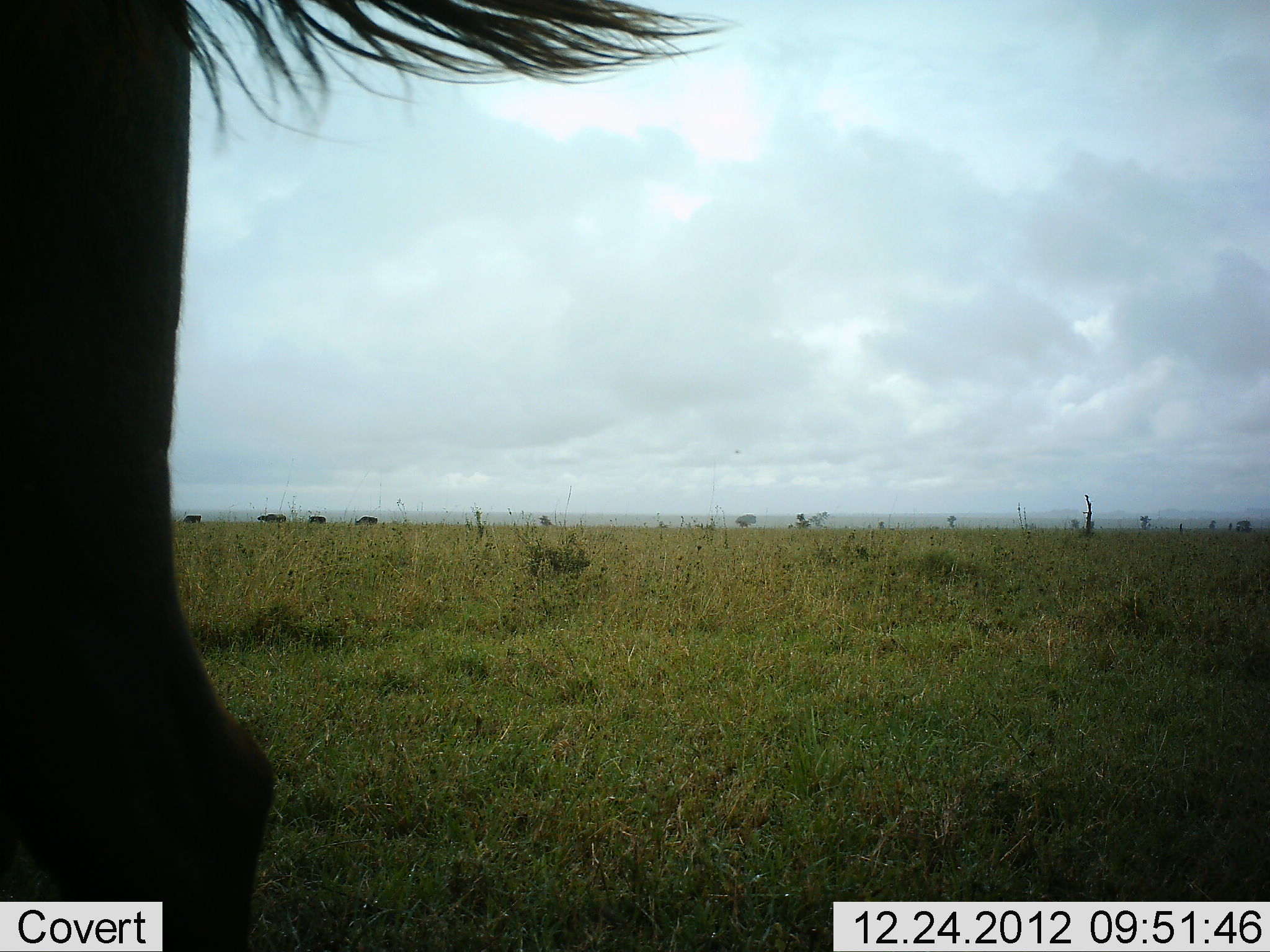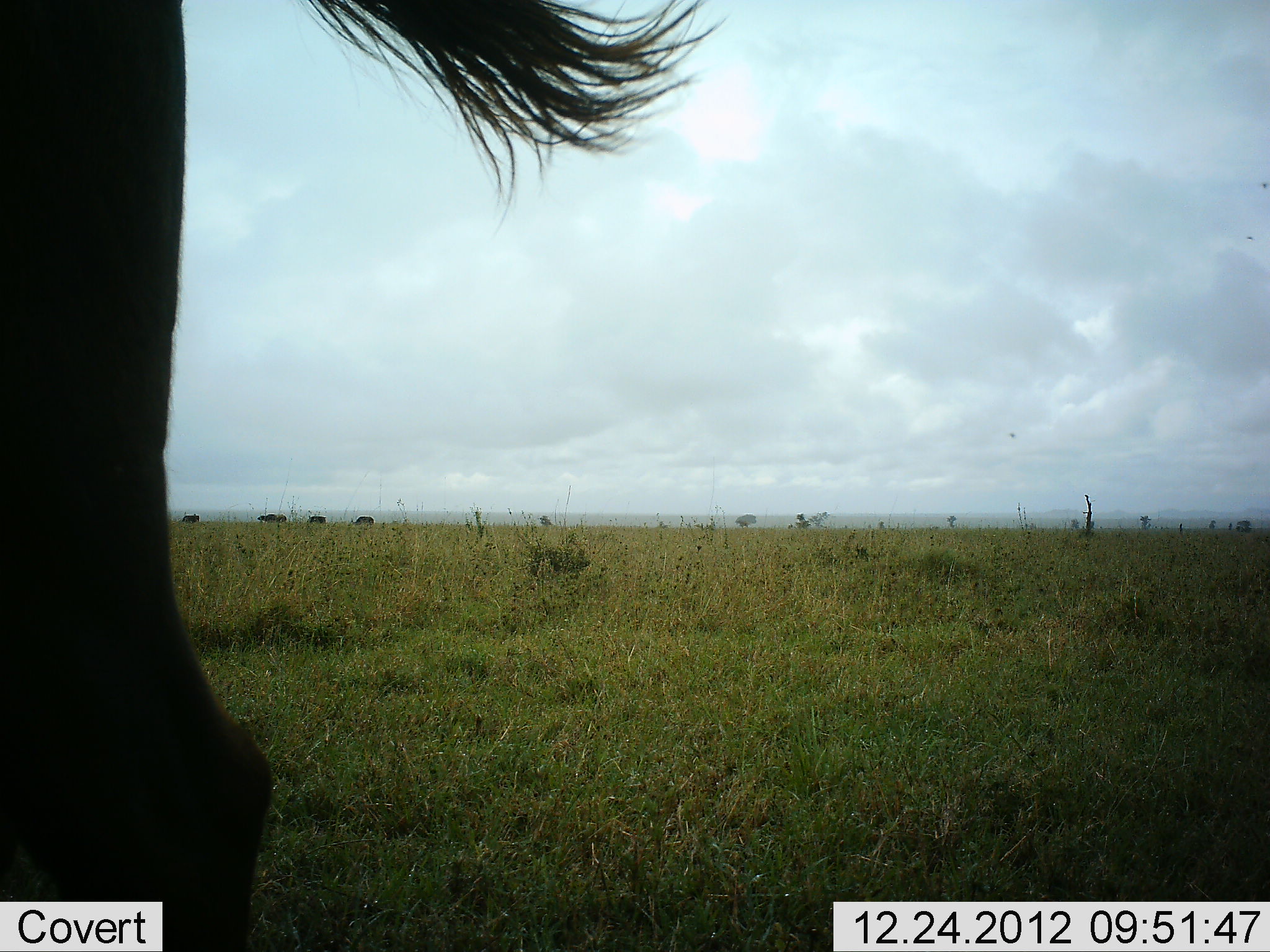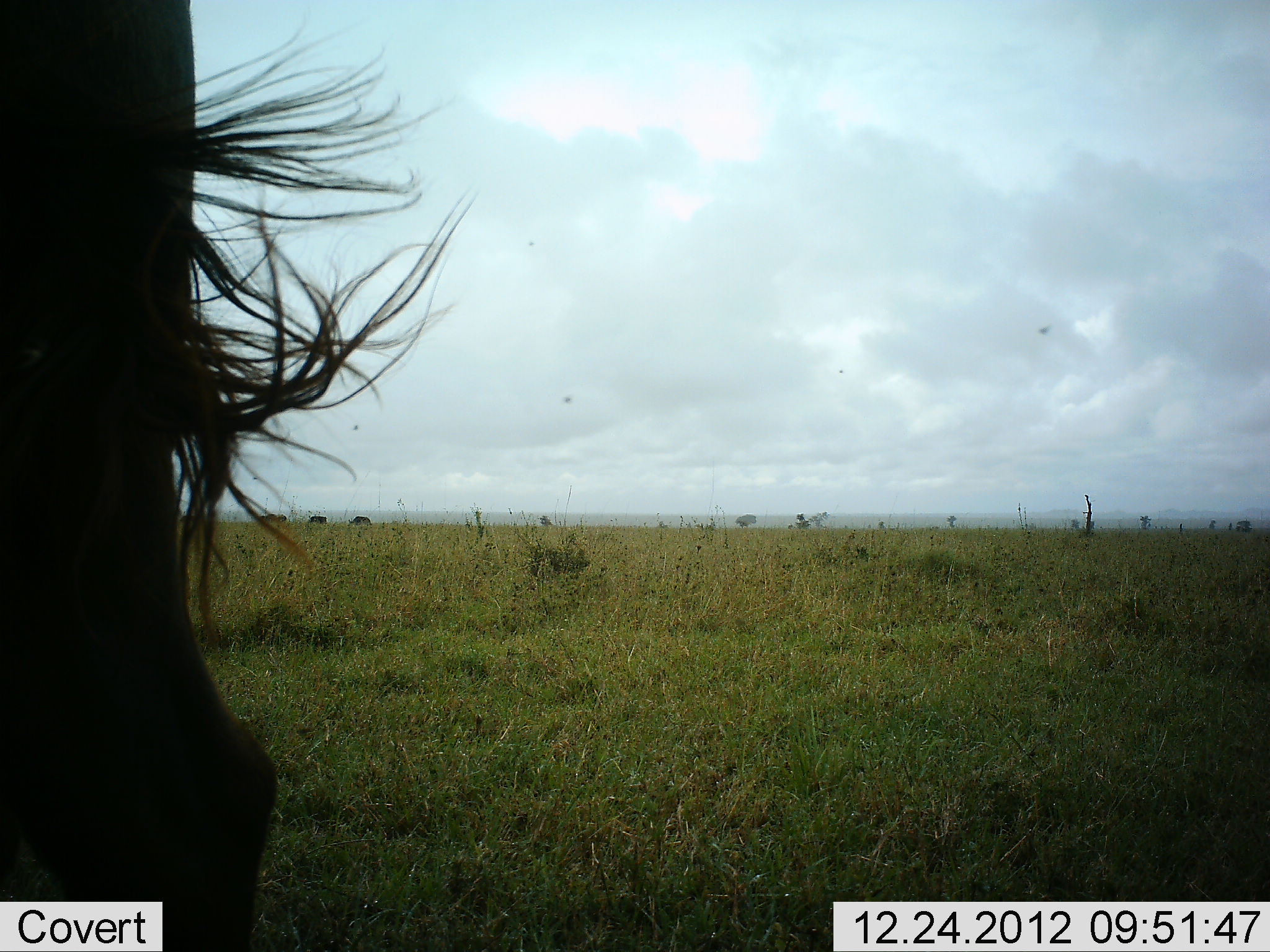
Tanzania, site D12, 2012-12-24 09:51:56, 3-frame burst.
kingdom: Animalia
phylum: Chordata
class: Mammalia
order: Artiodactyla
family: Bovidae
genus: Connochaetes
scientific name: Connochaetes taurinus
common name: blue wildebeest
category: wildebeest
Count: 5.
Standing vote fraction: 86%.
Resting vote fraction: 0%.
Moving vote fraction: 29%.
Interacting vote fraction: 0%.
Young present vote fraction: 0%.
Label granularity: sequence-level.